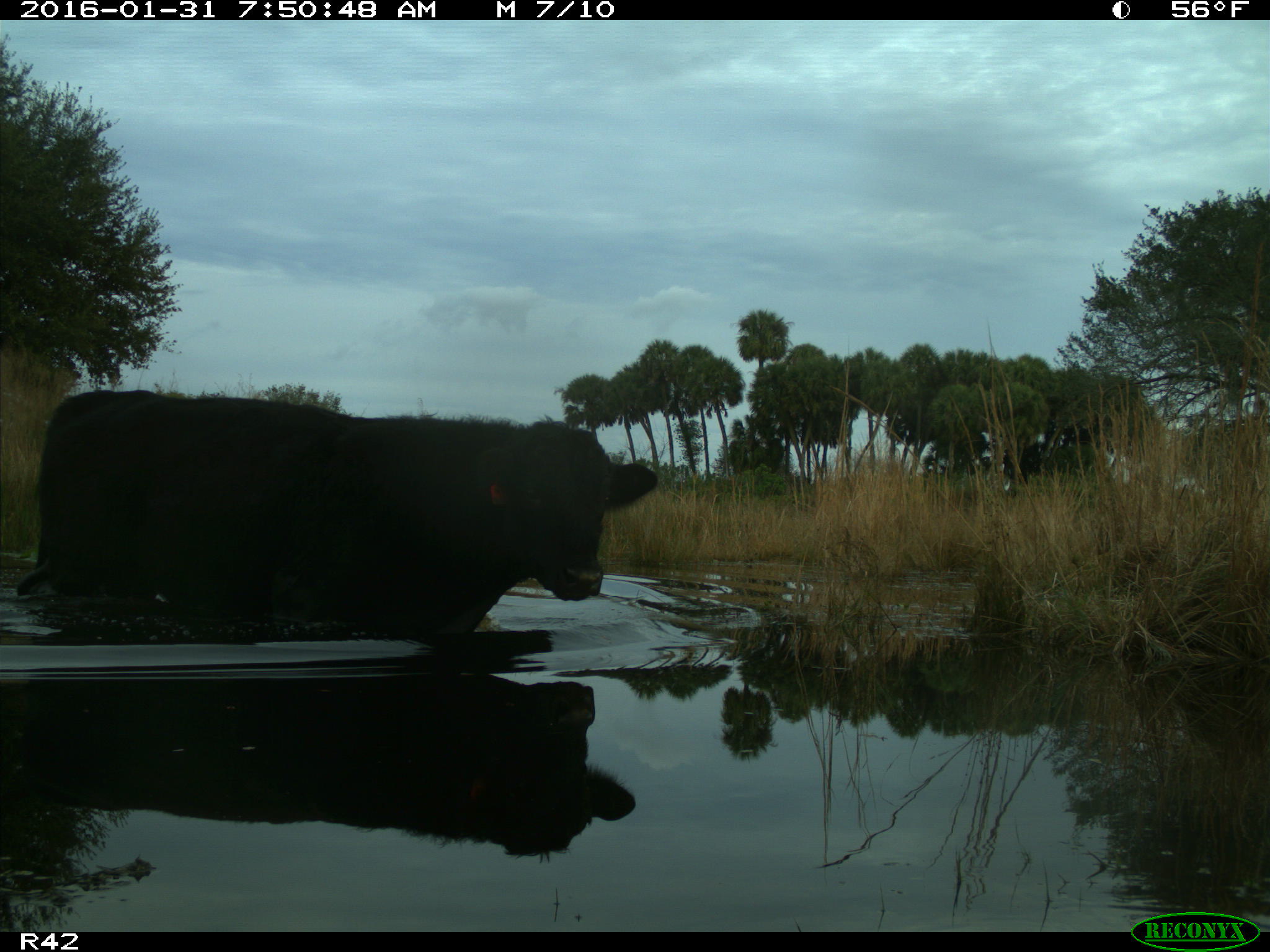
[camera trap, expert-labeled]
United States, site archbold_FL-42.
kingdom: Animalia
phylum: Chordata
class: Mammalia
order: Artiodactyla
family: Bovidae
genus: Bos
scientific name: Bos taurus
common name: domestic cow